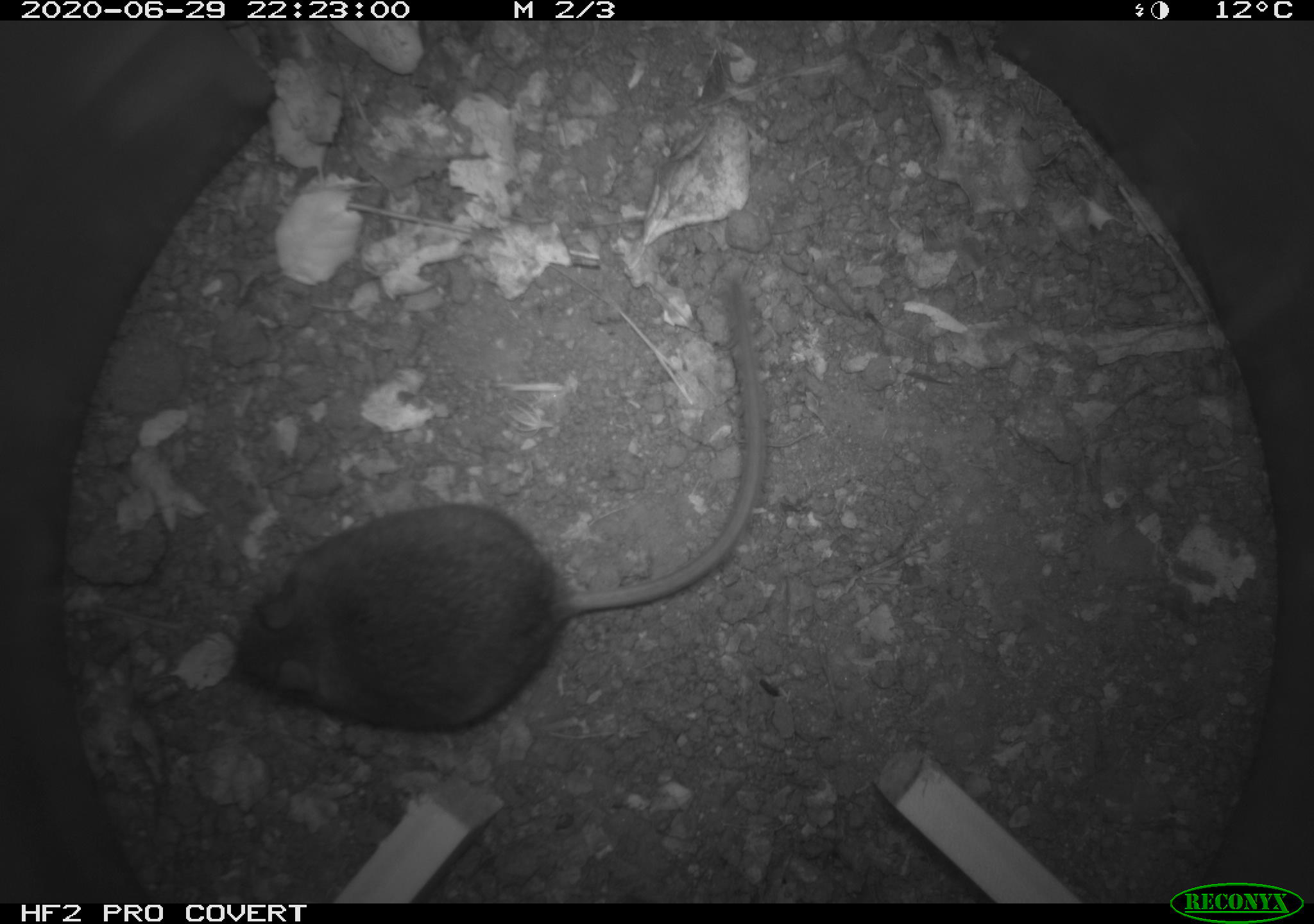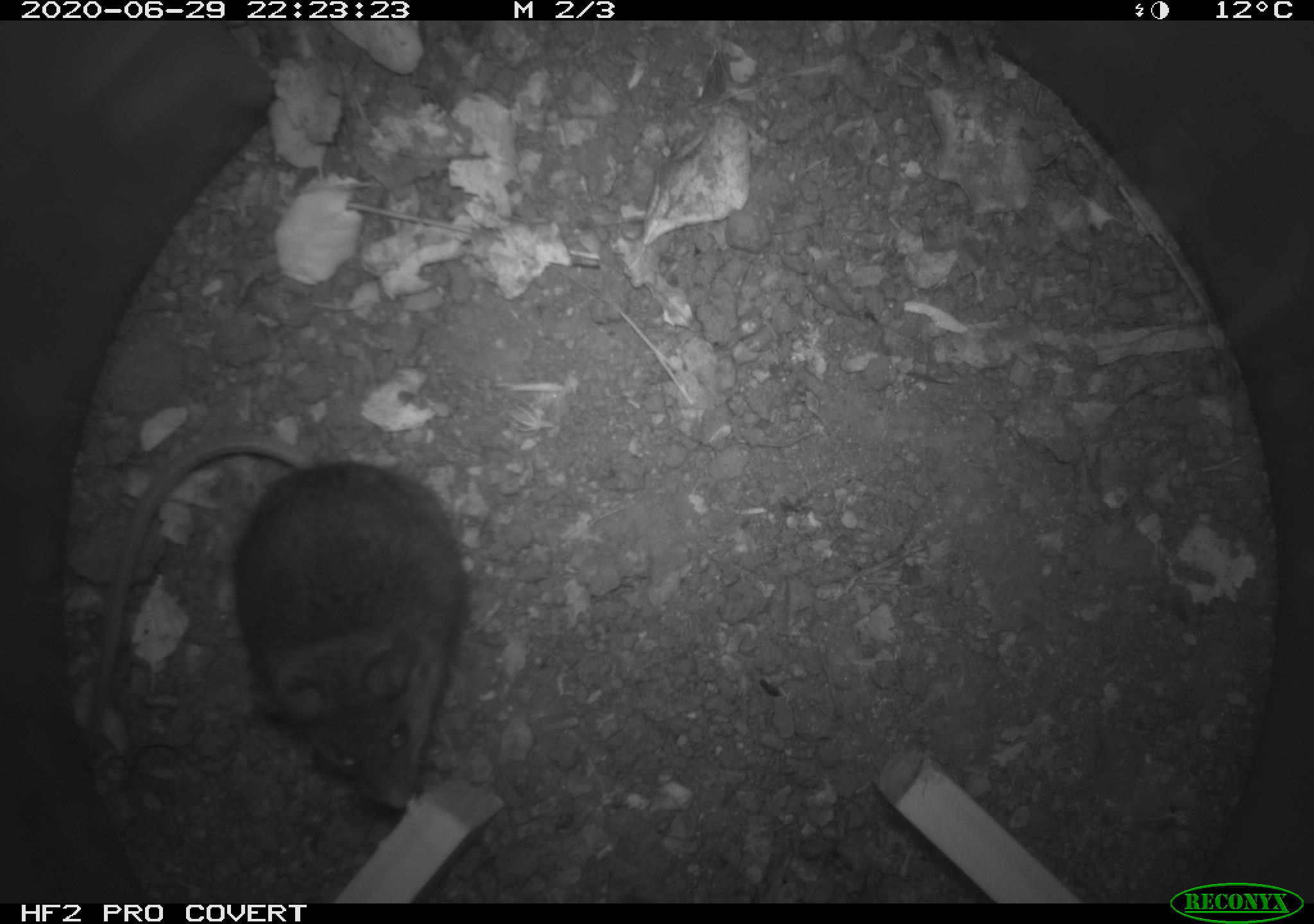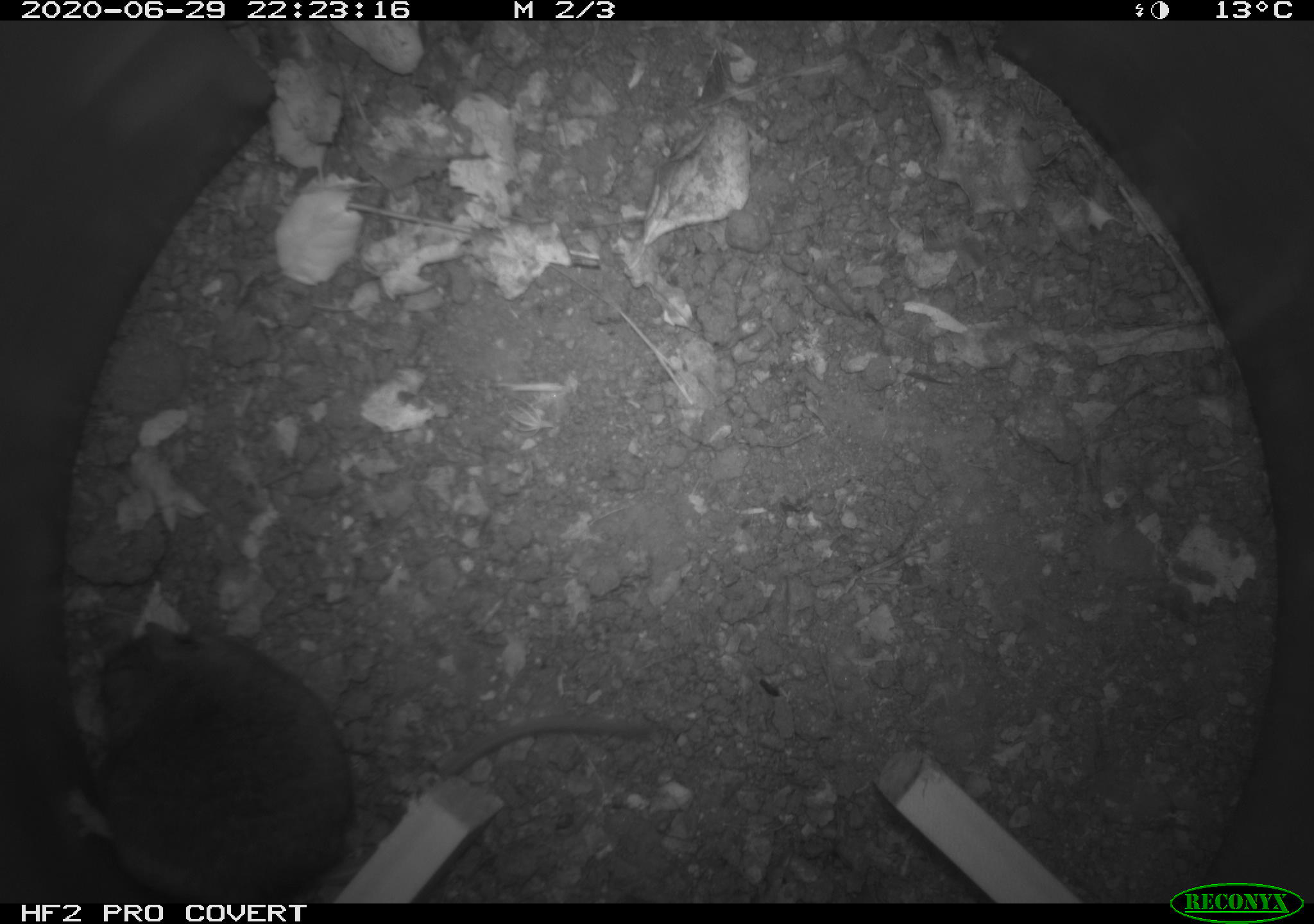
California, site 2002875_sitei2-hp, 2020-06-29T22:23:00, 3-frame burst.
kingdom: Animalia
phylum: Chordata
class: Mammalia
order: Rodentia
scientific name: Rodentia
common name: rodent